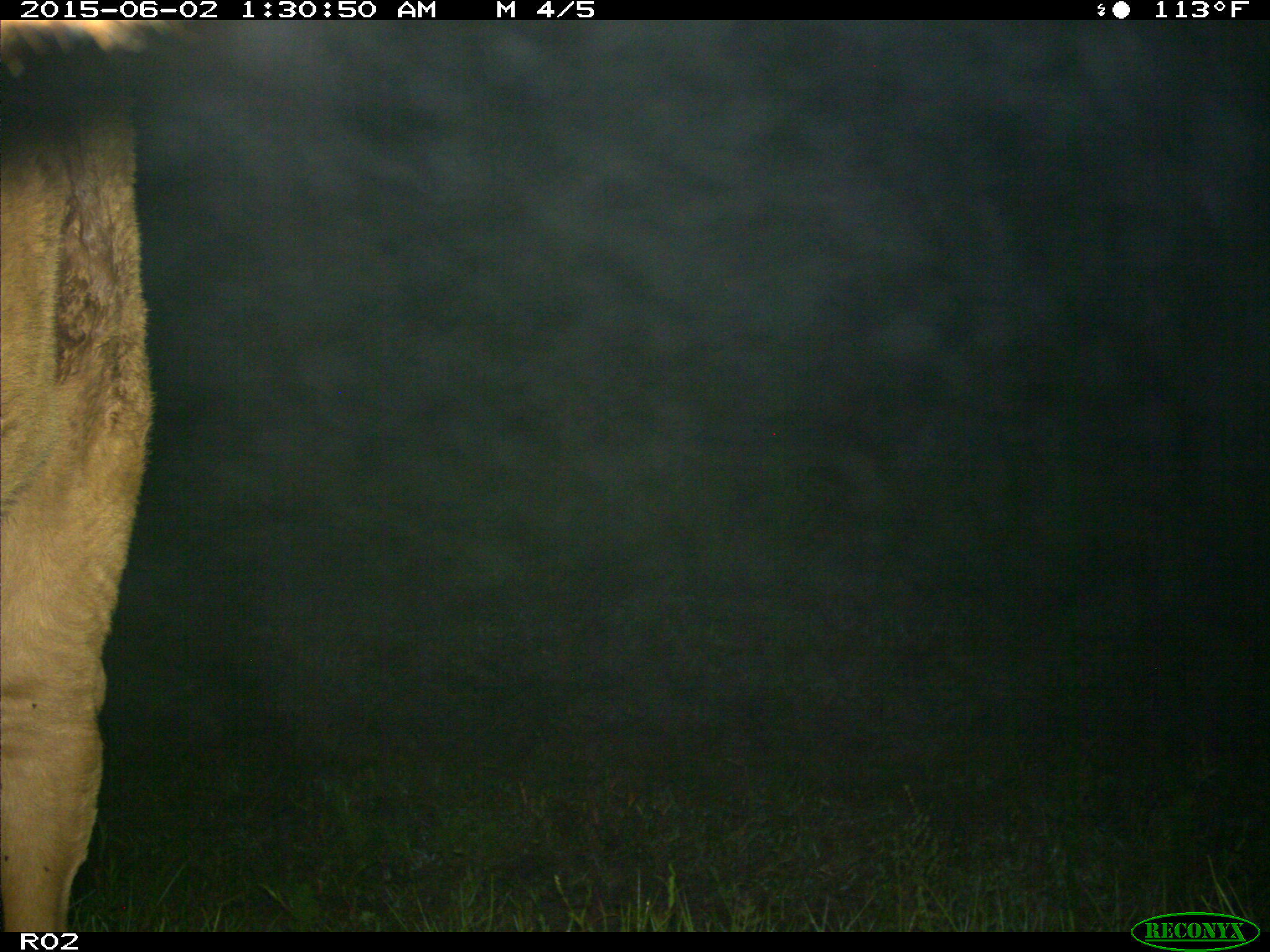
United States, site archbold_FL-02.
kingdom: Animalia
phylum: Chordata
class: Mammalia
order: Artiodactyla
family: Bovidae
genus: Bos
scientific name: Bos taurus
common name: domestic cow